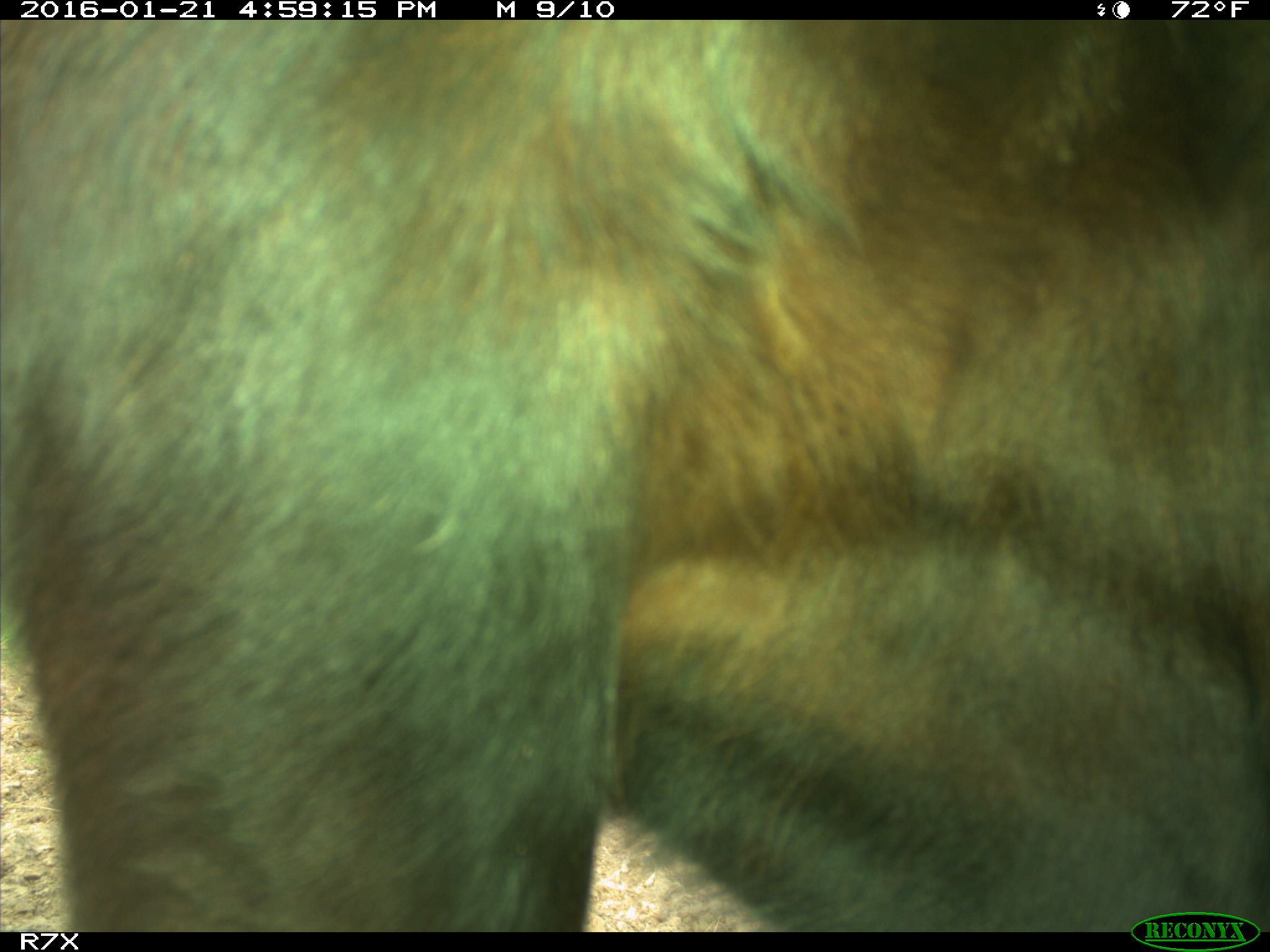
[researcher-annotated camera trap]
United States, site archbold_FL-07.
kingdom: Animalia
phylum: Chordata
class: Mammalia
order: Artiodactyla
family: Bovidae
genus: Bos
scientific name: Bos taurus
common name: domestic cow